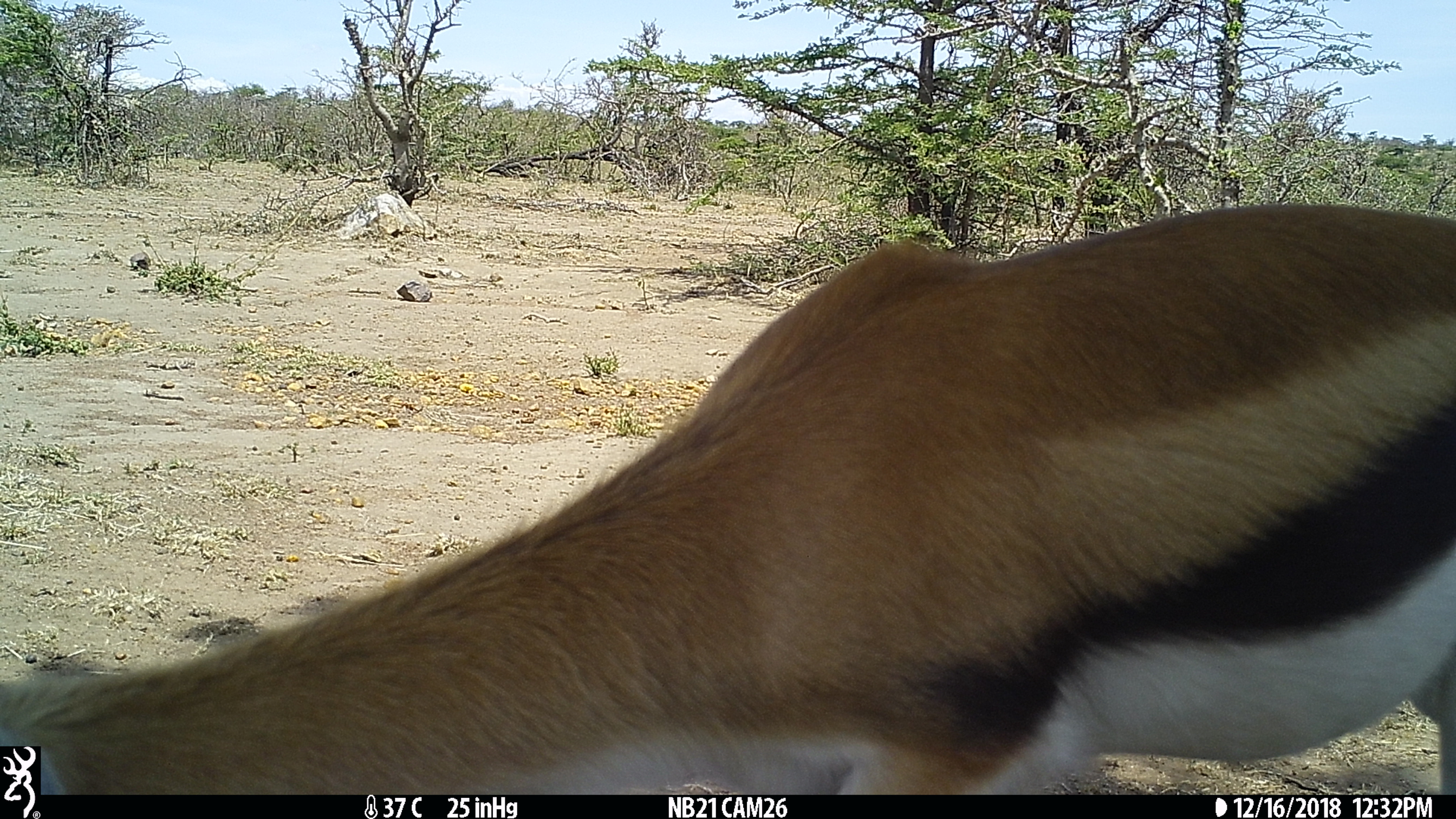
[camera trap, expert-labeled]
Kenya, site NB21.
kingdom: Animalia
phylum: Chordata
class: Mammalia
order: Artiodactyla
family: Bovidae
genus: Eudorcas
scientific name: Eudorcas thomsonii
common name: thomon's gazelle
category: gazelle thomsons